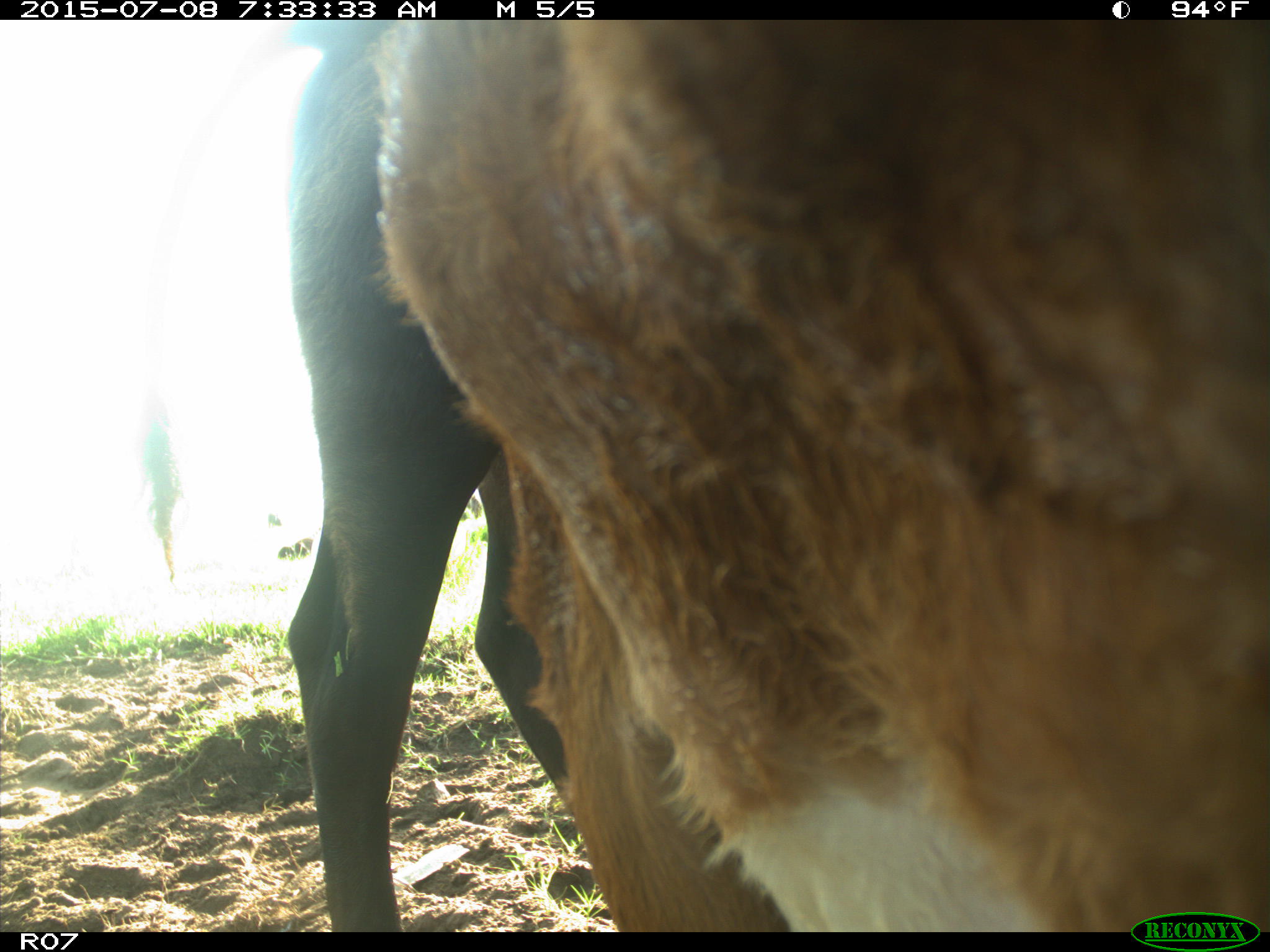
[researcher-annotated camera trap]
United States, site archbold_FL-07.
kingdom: Animalia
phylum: Chordata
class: Mammalia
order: Artiodactyla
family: Bovidae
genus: Bos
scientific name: Bos taurus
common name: domestic cow